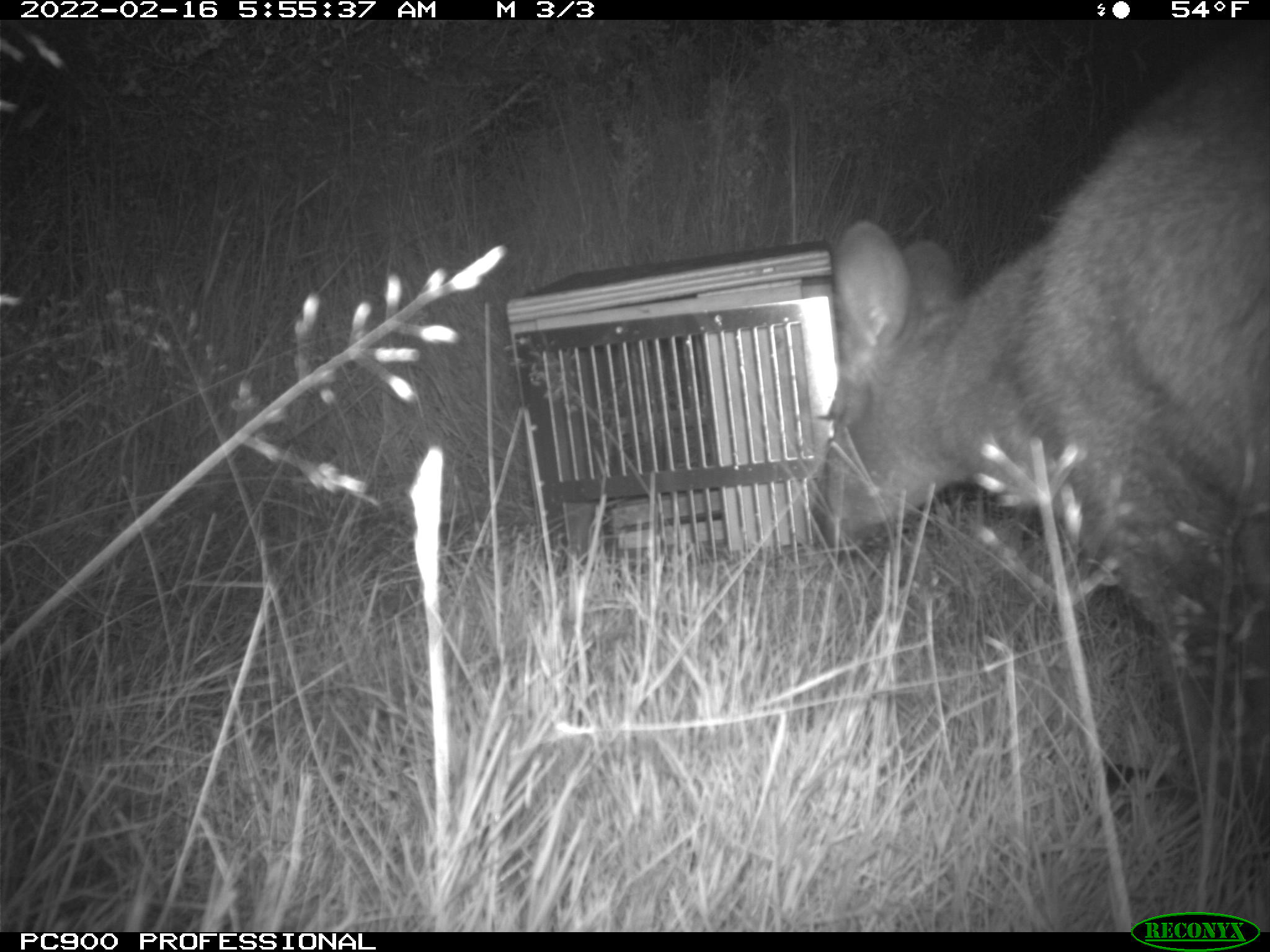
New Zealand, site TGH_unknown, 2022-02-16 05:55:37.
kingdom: Animalia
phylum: Chordata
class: Mammalia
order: Diprotodontia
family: Macropodidae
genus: Notamacropus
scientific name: Notamacropus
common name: wallaby